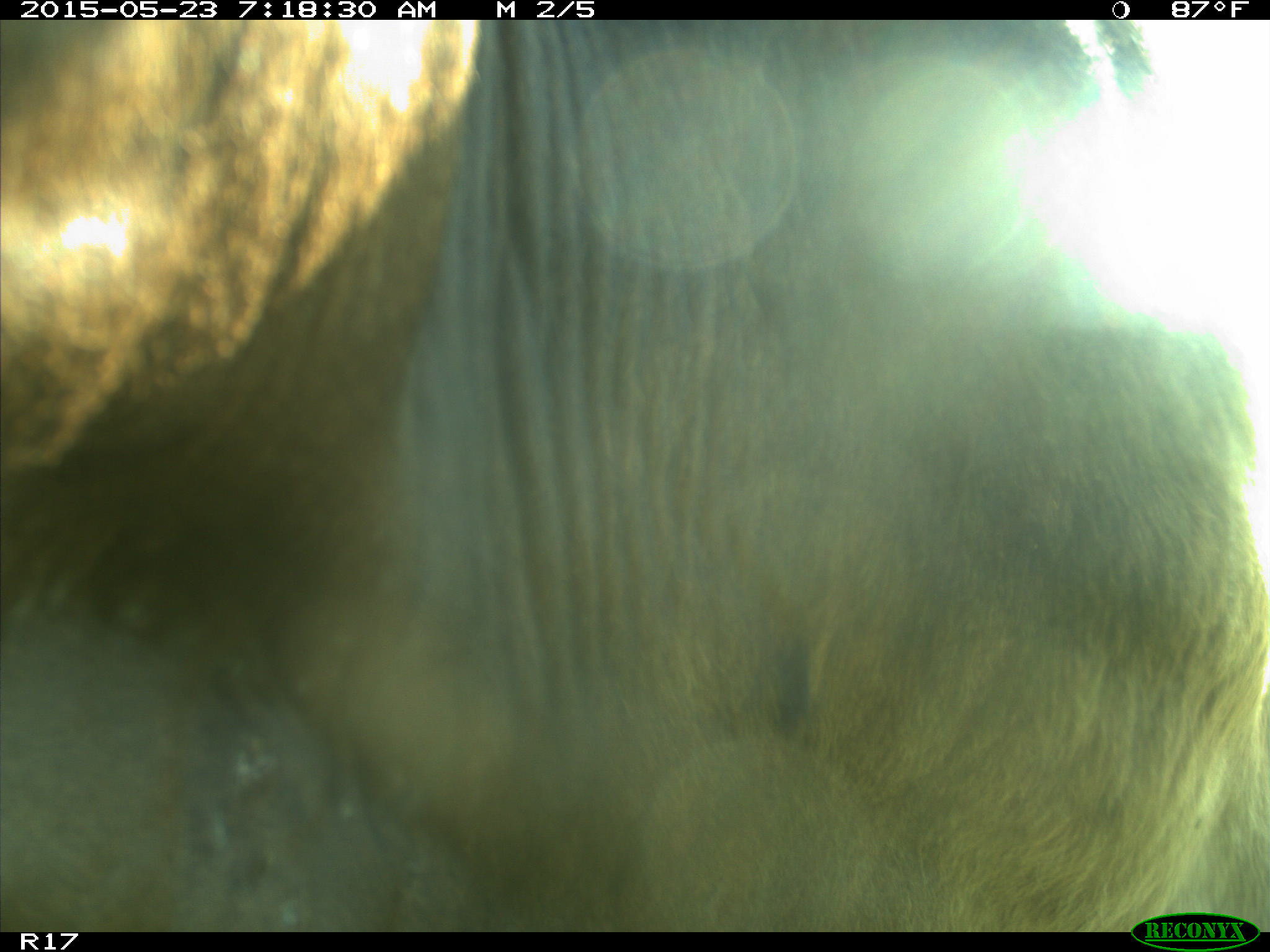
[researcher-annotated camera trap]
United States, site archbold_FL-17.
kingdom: Animalia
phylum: Chordata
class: Mammalia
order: Artiodactyla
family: Bovidae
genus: Bos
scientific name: Bos taurus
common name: domestic cow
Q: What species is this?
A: Bos taurus (domestic cow).